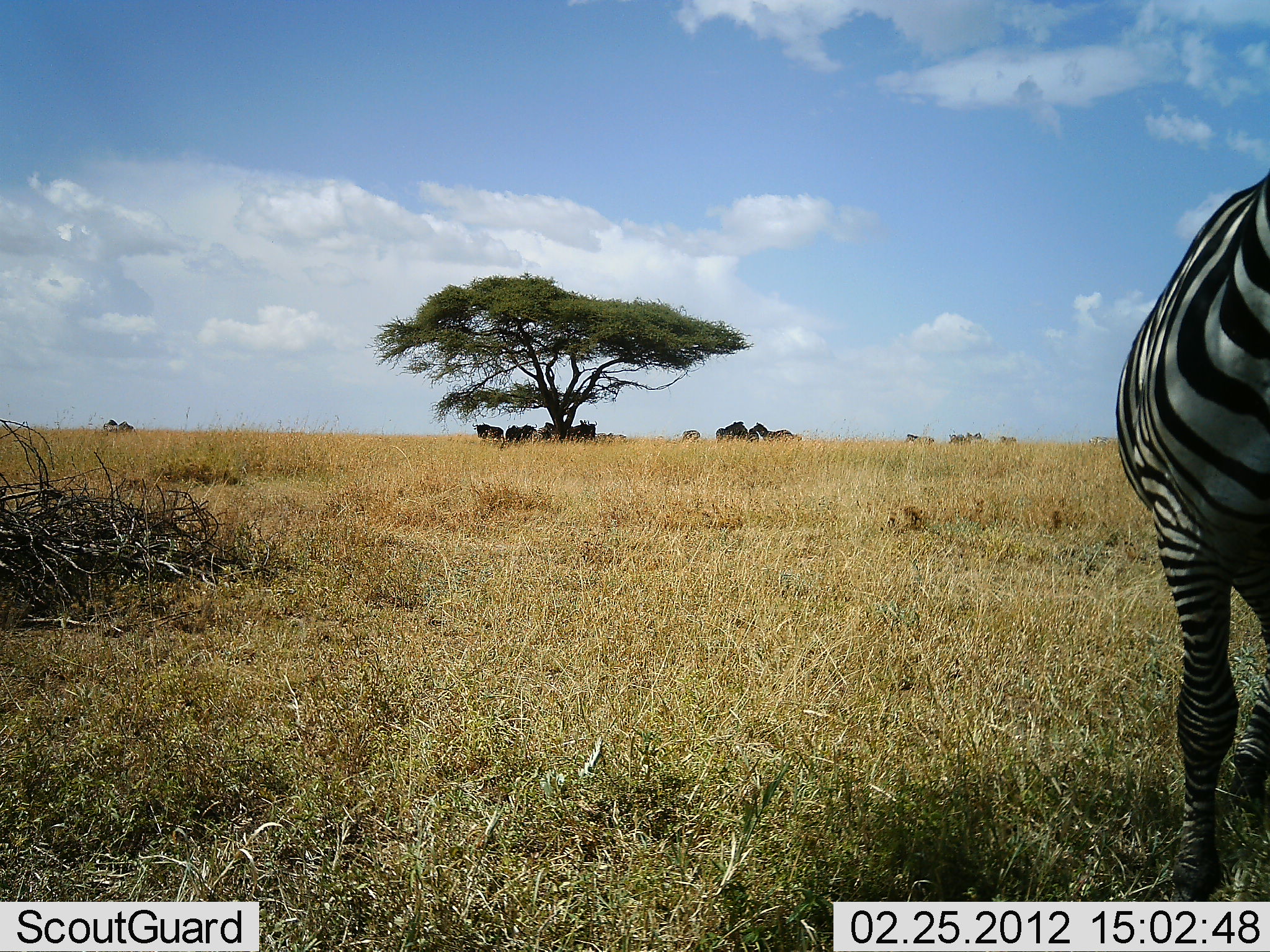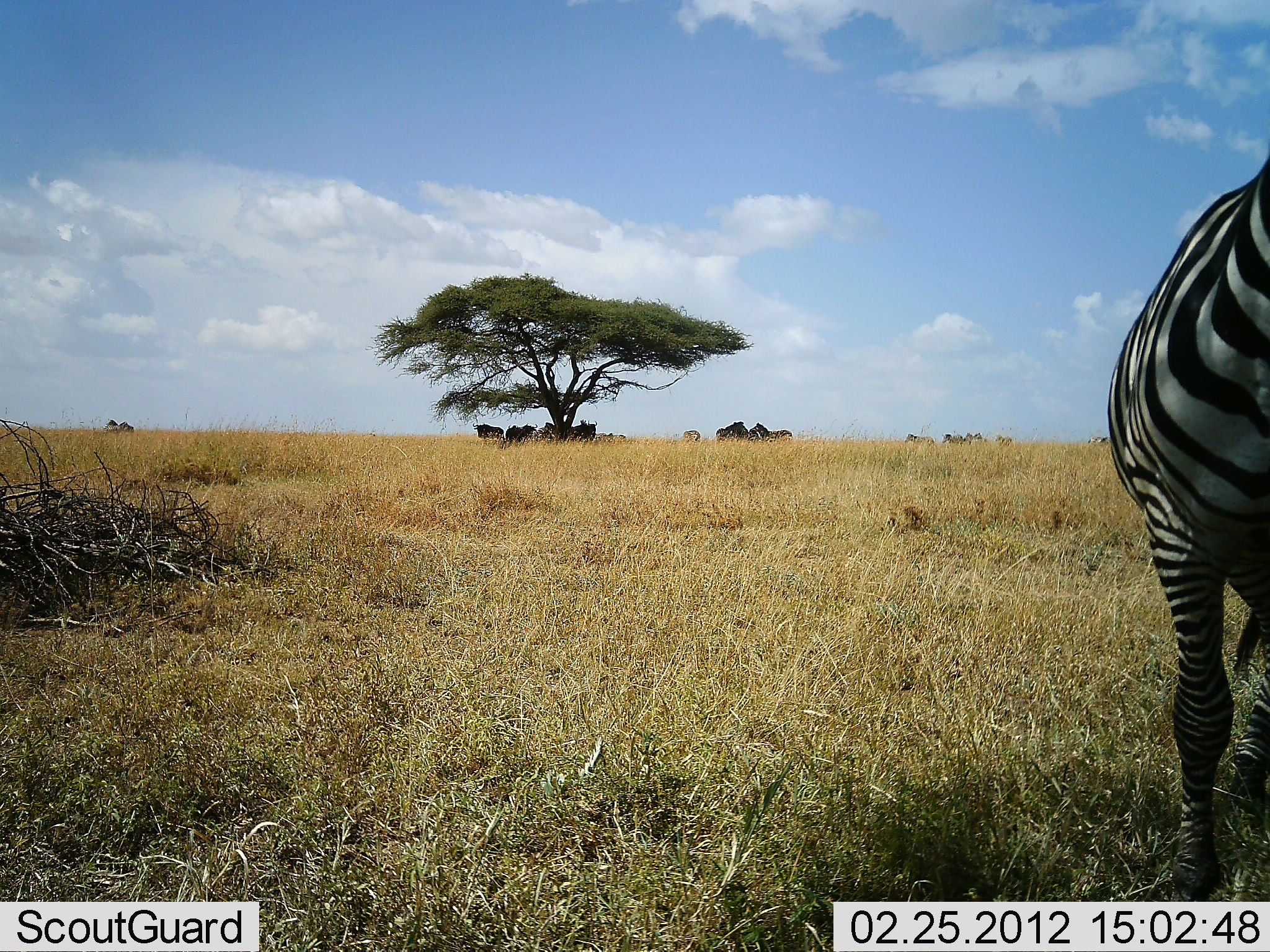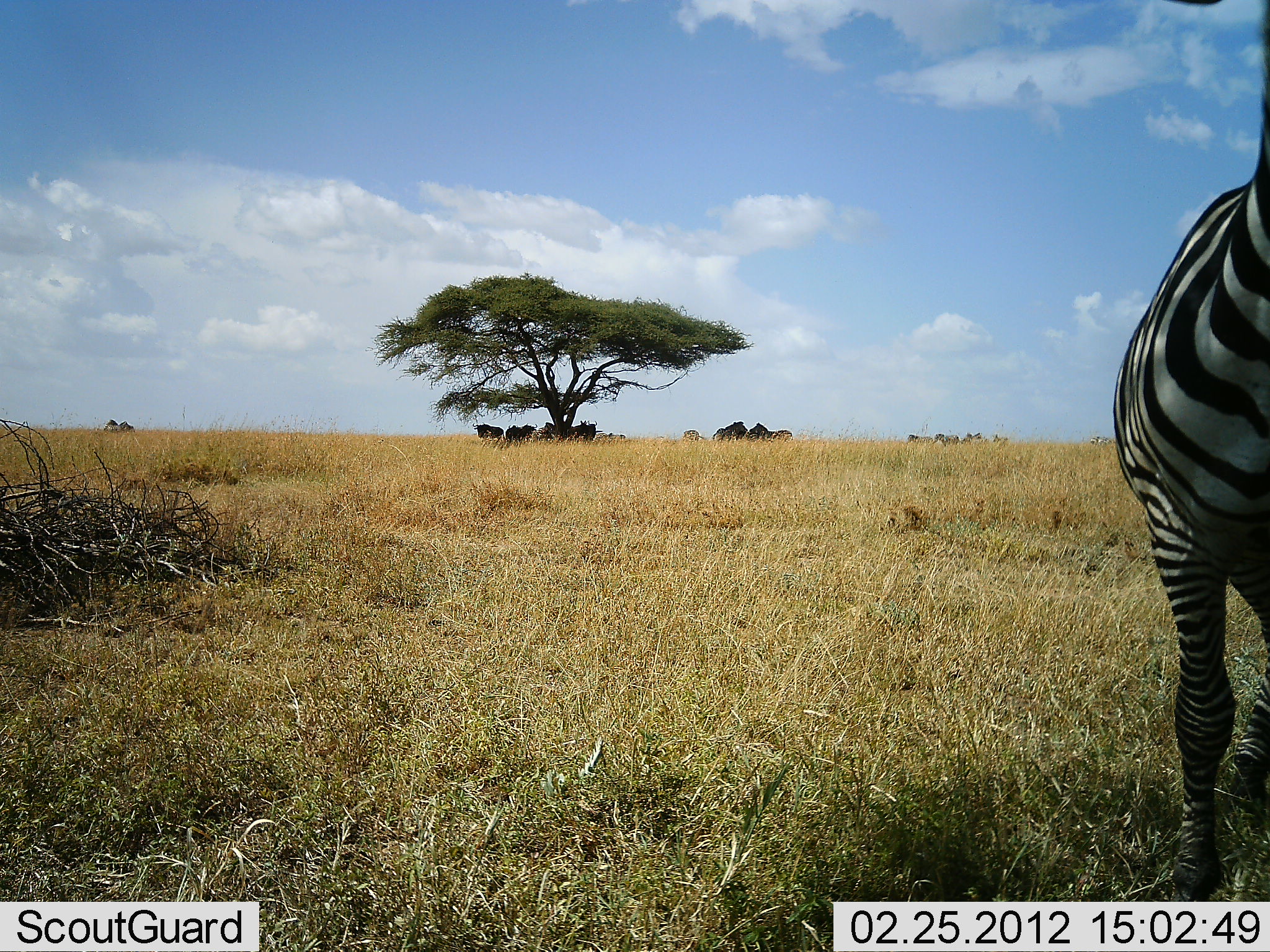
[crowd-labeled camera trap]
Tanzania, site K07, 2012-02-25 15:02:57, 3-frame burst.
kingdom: Animalia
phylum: Chordata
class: Mammalia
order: Artiodactyla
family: Bovidae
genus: Connochaetes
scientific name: Connochaetes taurinus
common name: blue wildebeest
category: wildebeest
Wildebeest (blue wildebeest) (Connochaetes taurinus), count 8. Behavior (volunteer vote fractions): standing 94%, resting 41%, moving 0%, interacting 0%. Young present (vote fraction): 0%. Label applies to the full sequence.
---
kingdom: Animalia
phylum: Chordata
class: Mammalia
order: Perissodactyla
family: Equidae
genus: Equus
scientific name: Equus quagga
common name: plains zebra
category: zebra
Zebra (plains zebra) (Equus quagga), count 1. Behavior (volunteer vote fractions): standing 94%, resting 3%, moving 26%, interacting 0%. Young present (vote fraction): 0%. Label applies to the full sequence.